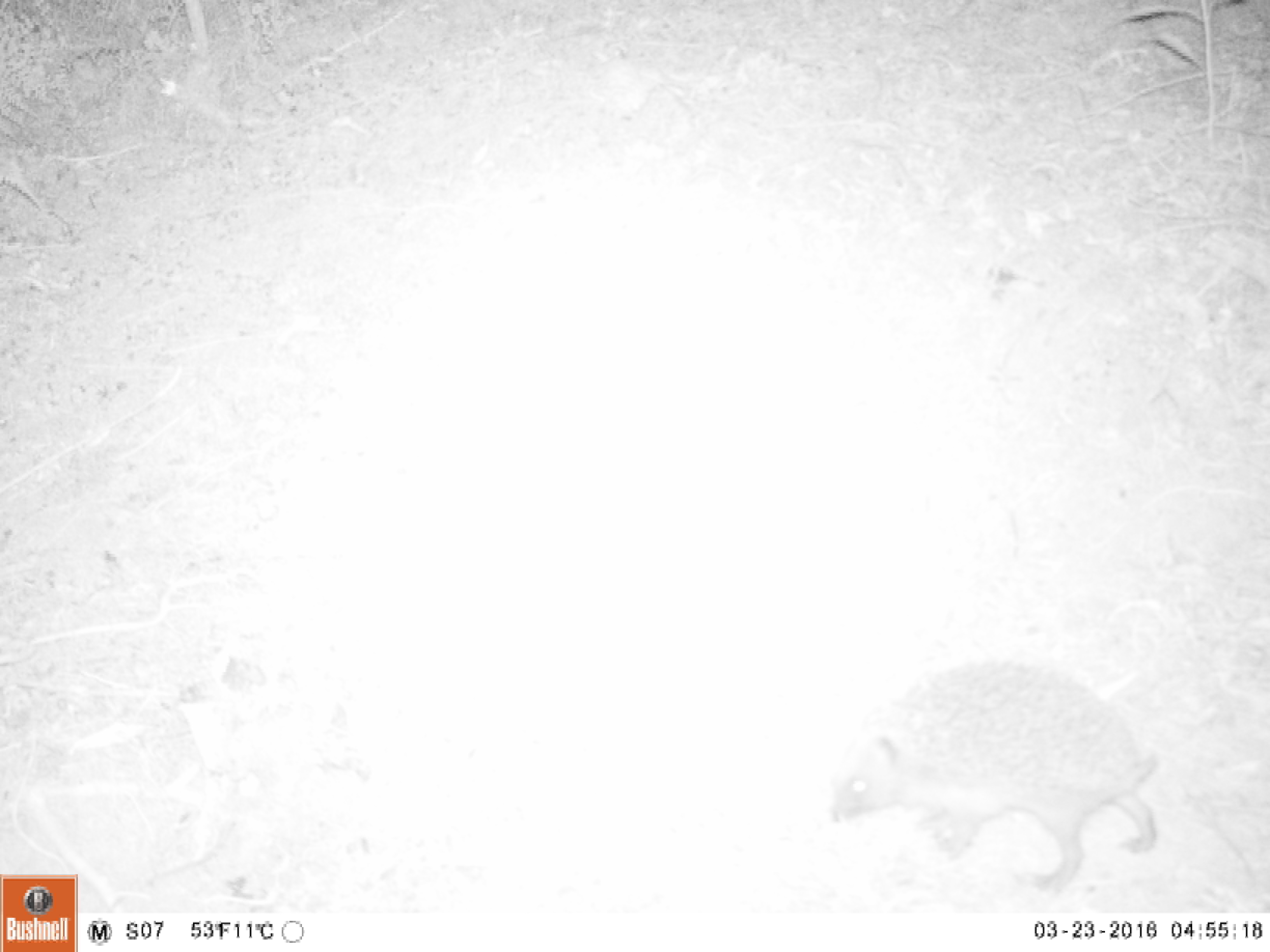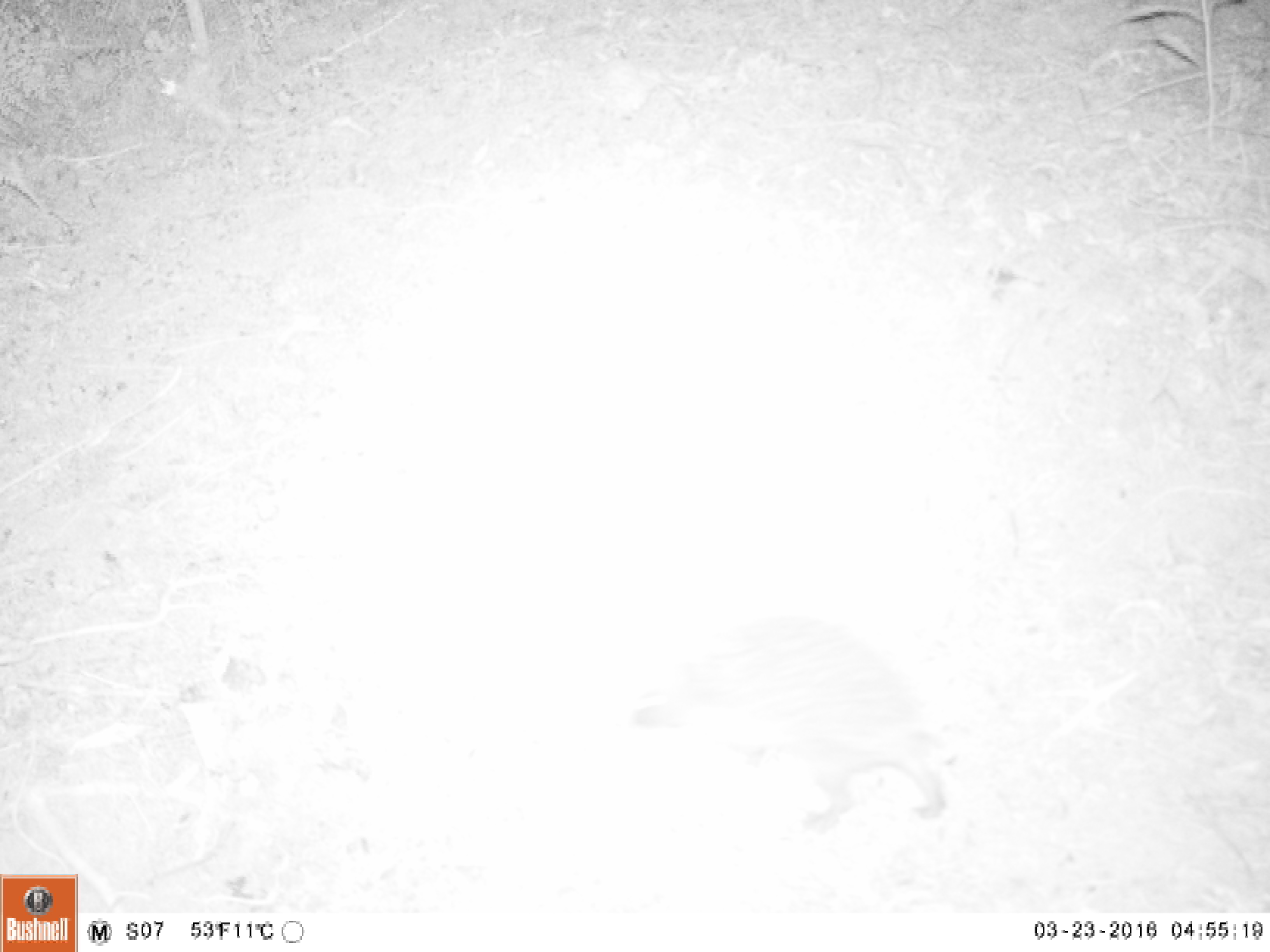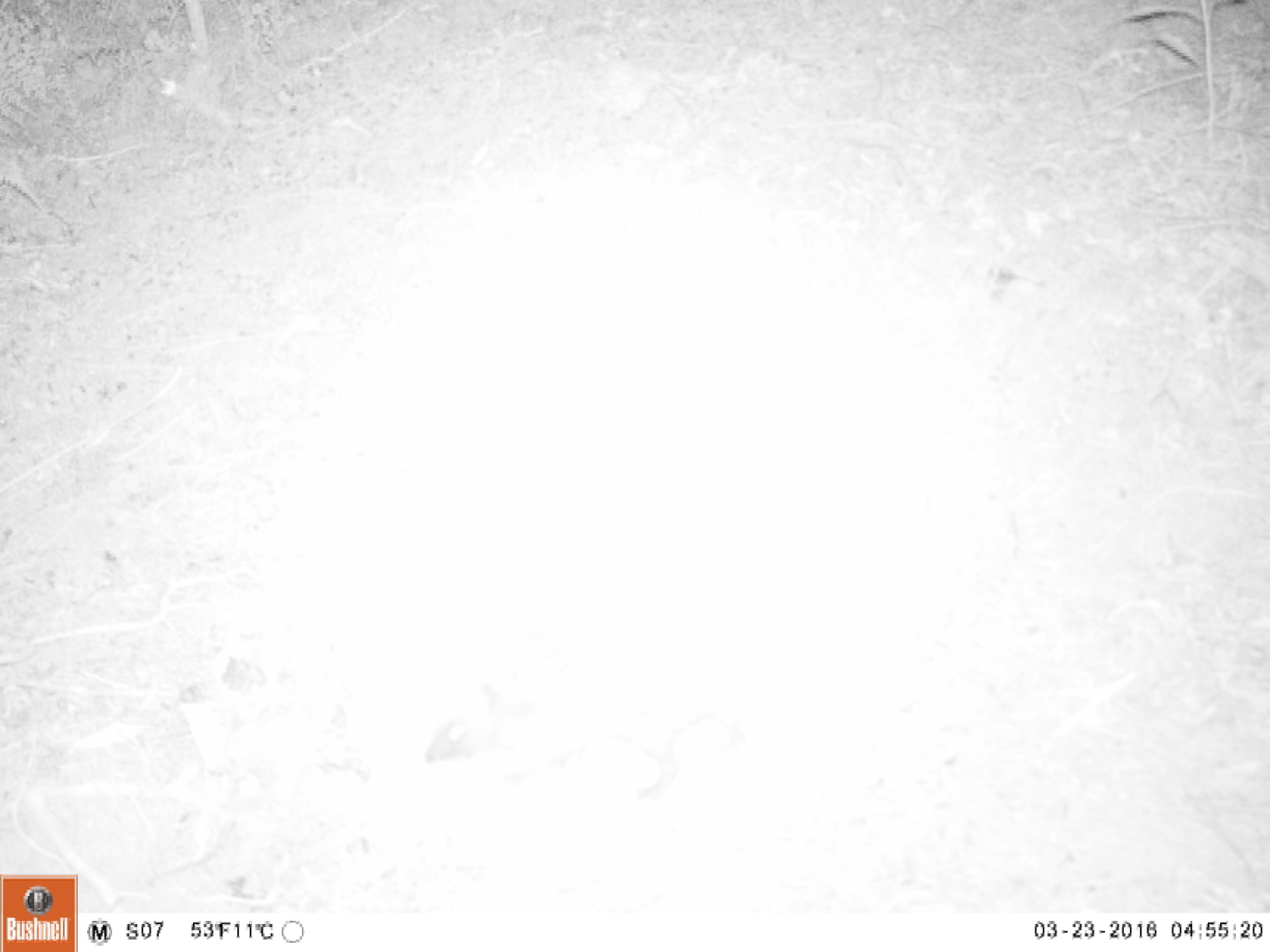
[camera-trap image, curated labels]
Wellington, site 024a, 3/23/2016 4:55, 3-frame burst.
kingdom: Animalia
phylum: Chordata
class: Mammalia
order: Eulipotyphla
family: Erinaceidae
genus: Erinaceus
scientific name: Erinaceus europaeus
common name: hedgehog